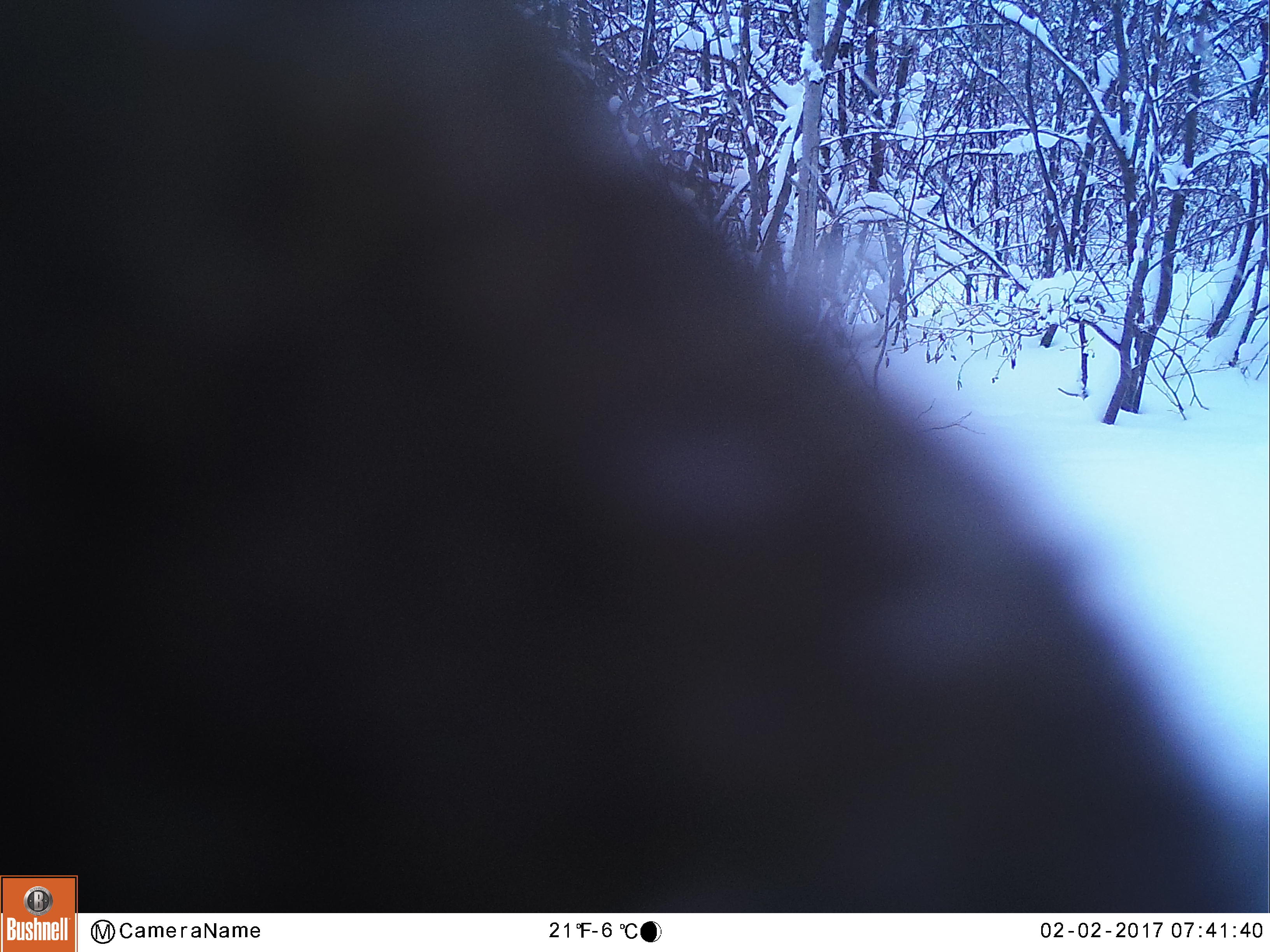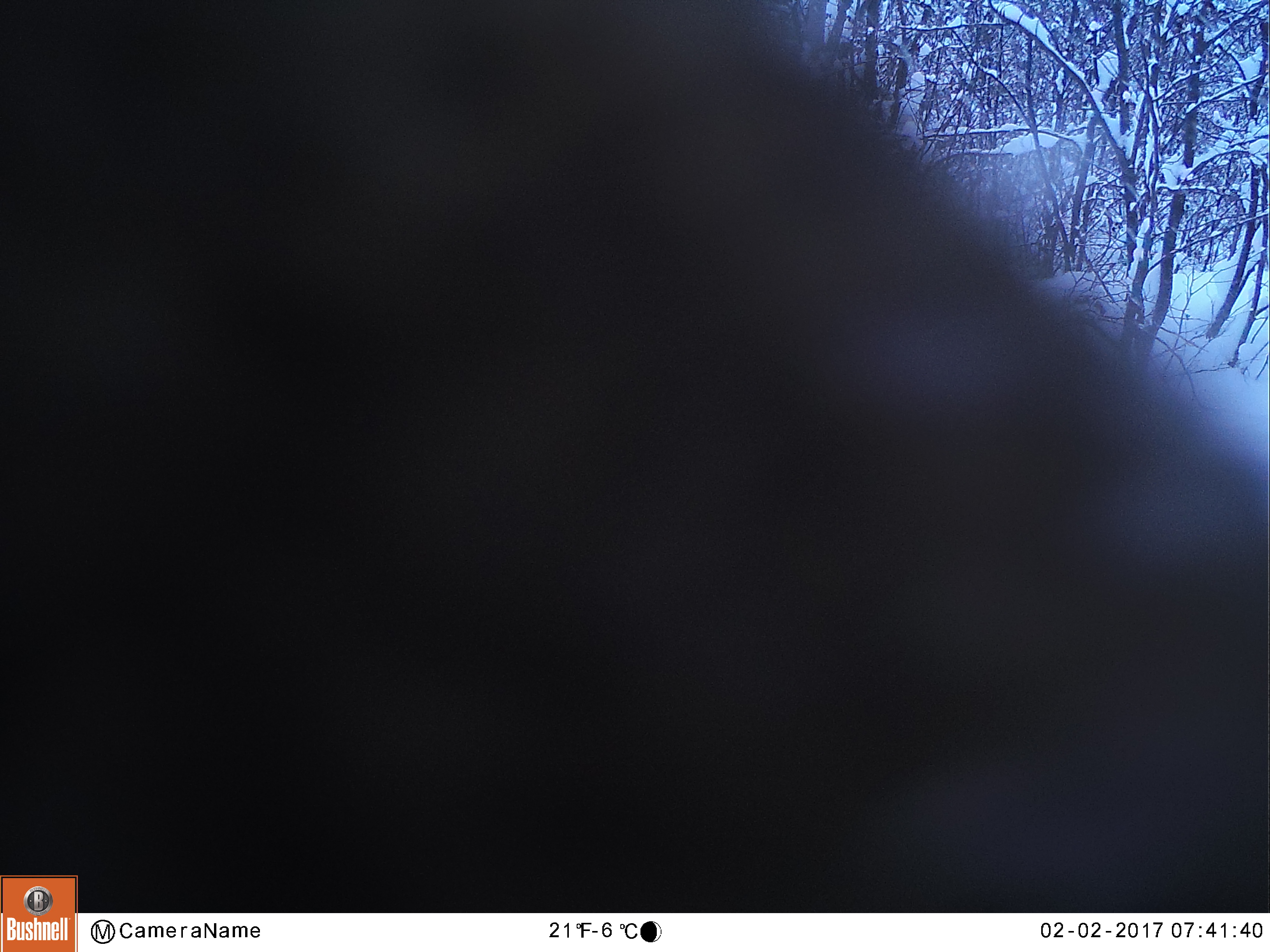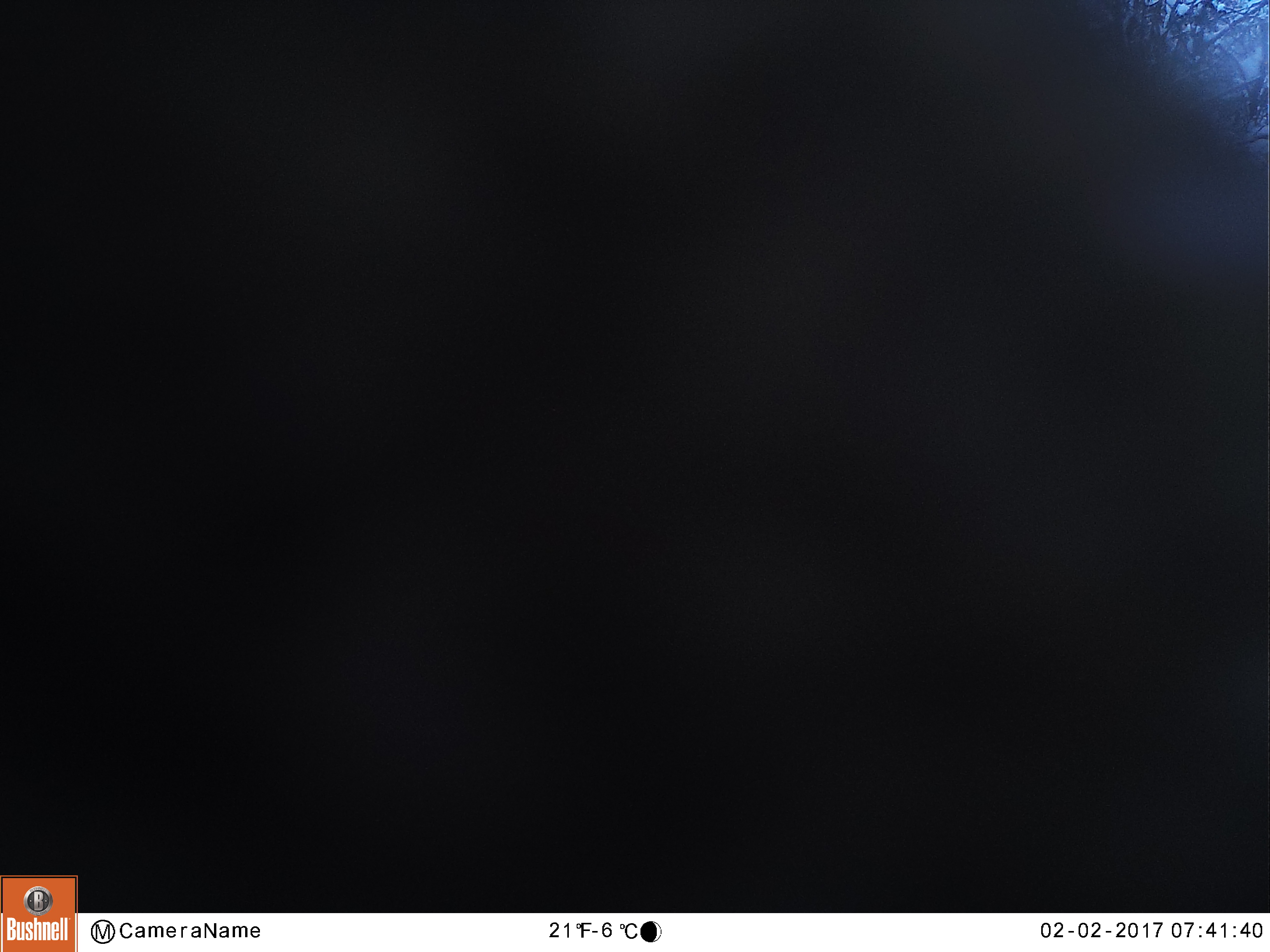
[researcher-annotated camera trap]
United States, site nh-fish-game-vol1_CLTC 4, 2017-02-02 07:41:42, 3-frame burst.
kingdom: Animalia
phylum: Chordata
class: Mammalia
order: Artiodactyla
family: Cervidae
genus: Alces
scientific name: Alces alces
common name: moose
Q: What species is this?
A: Moose (Alces alces).